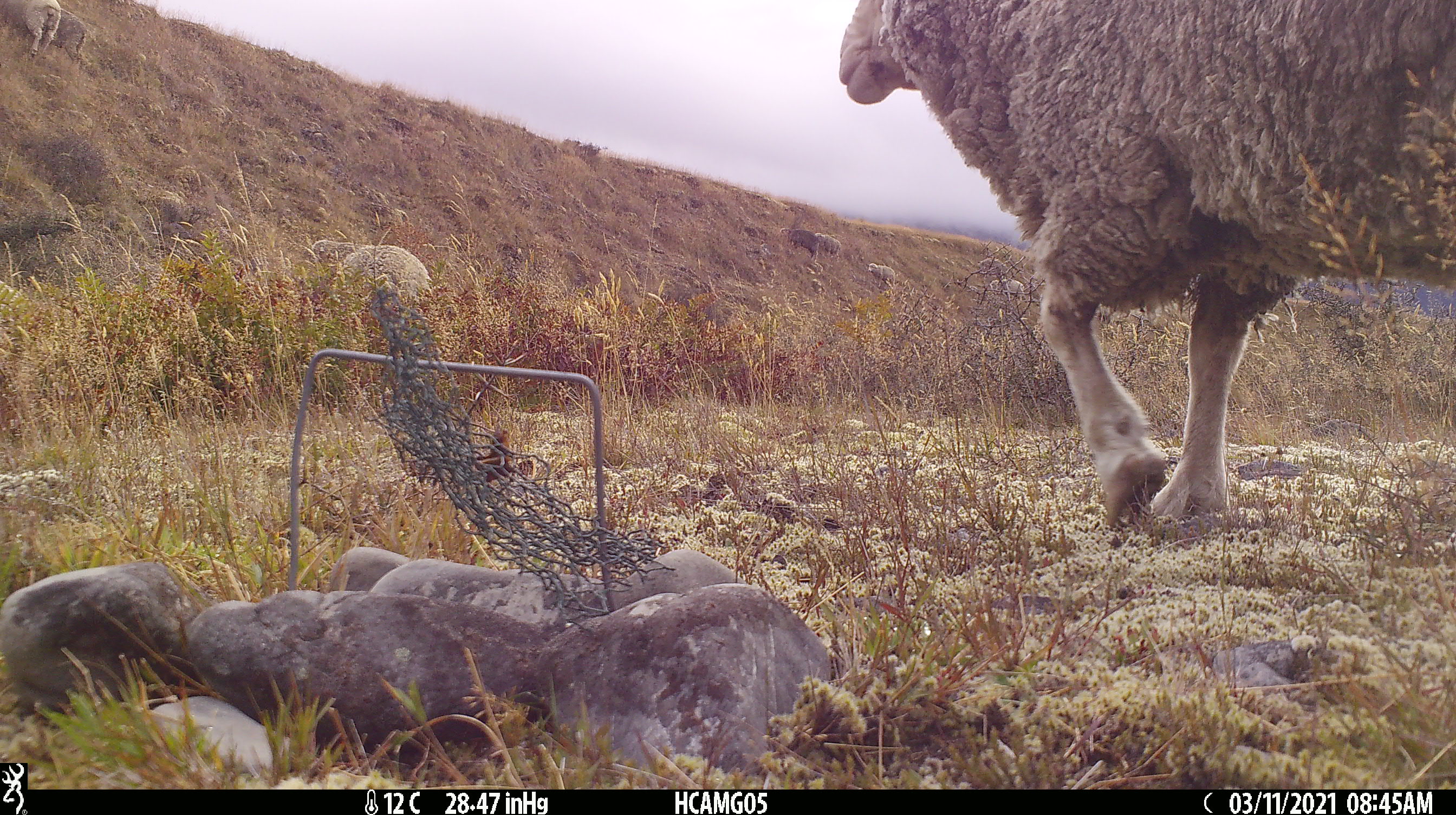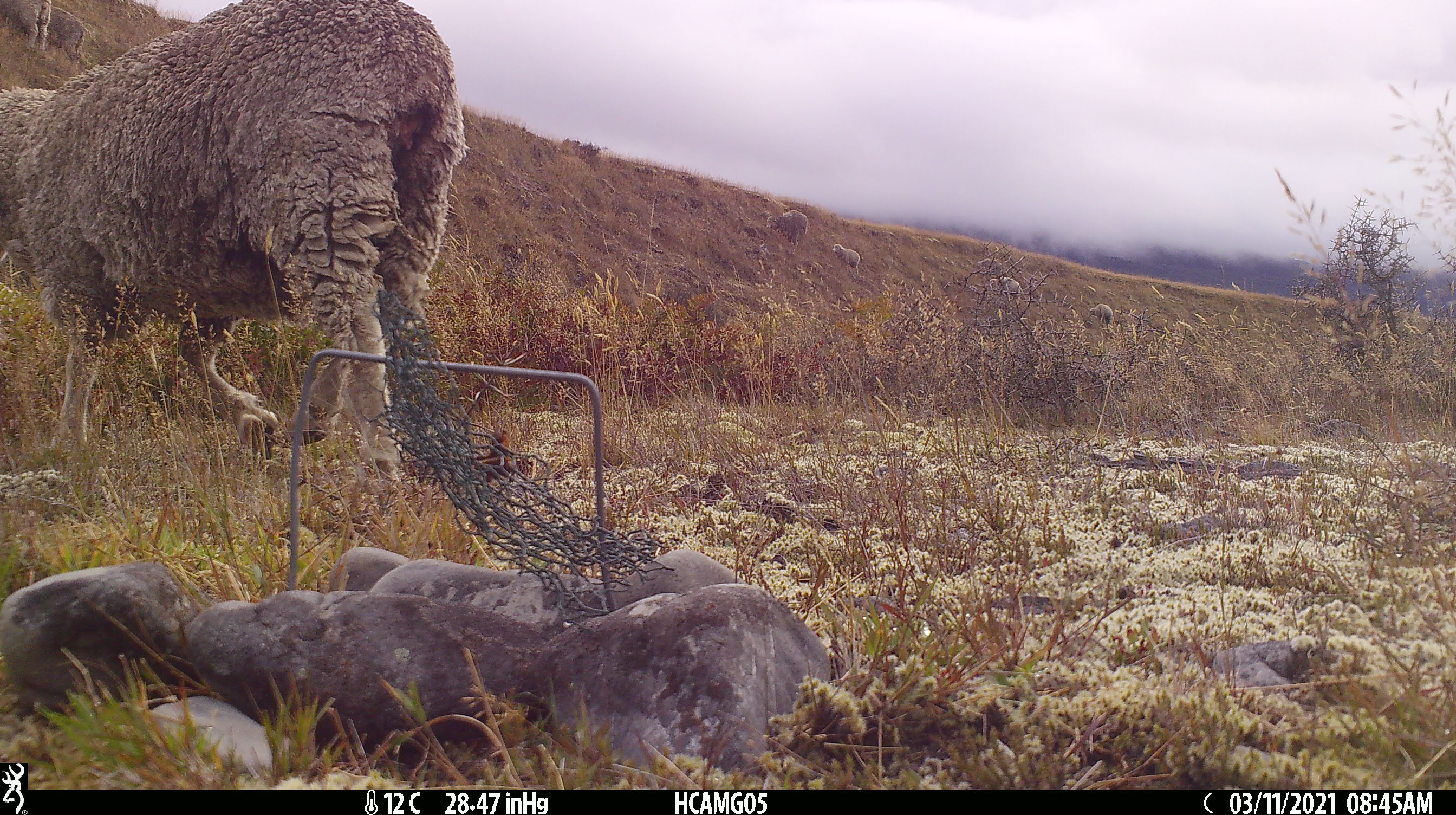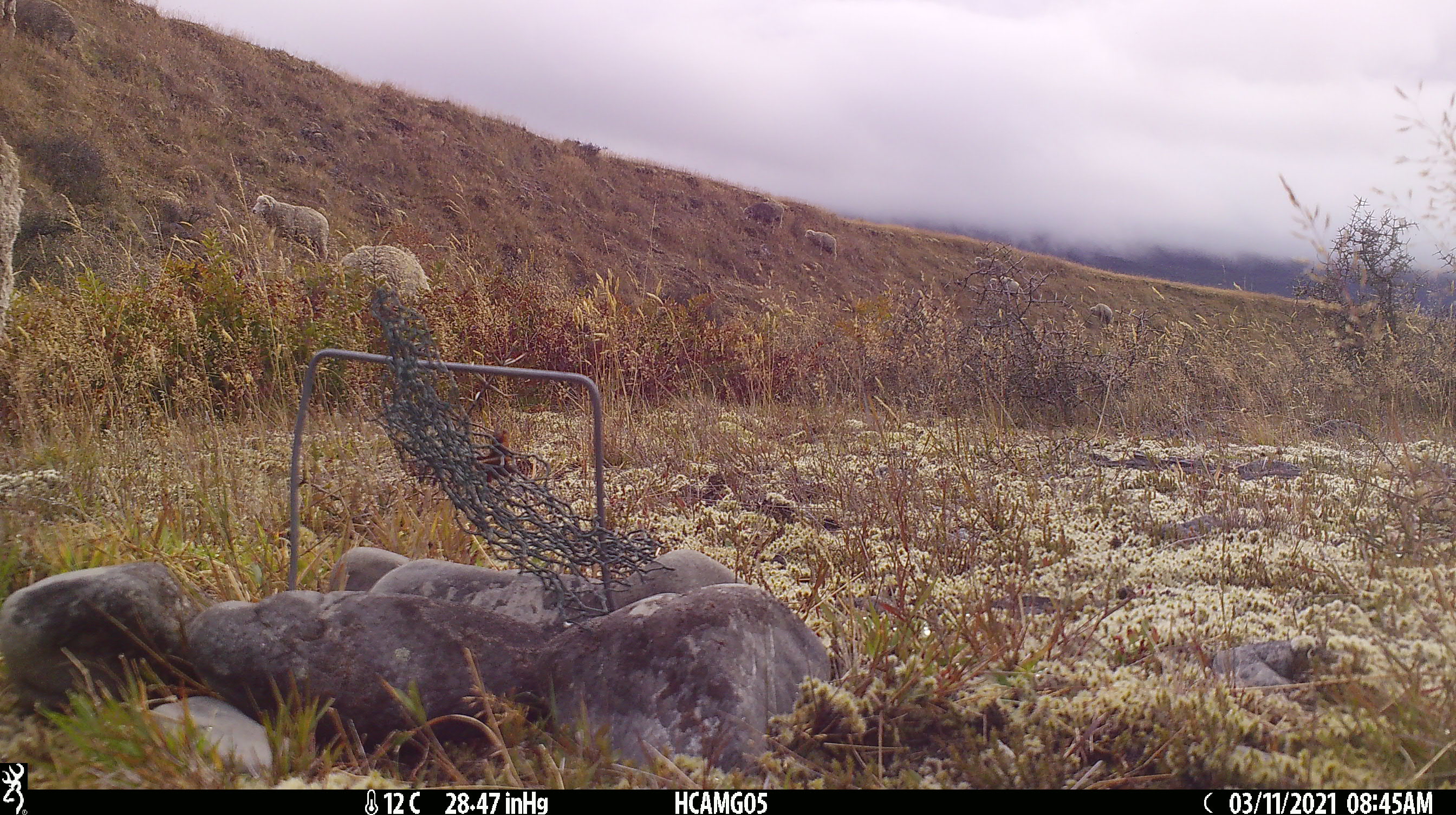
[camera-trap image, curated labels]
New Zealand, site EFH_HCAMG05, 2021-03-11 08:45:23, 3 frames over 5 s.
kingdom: Animalia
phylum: Chordata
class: Mammalia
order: Artiodactyla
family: Bovidae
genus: Ovis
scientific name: Ovis aries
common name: domestic sheep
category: sheep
Sheep (domestic sheep) (Ovis aries).